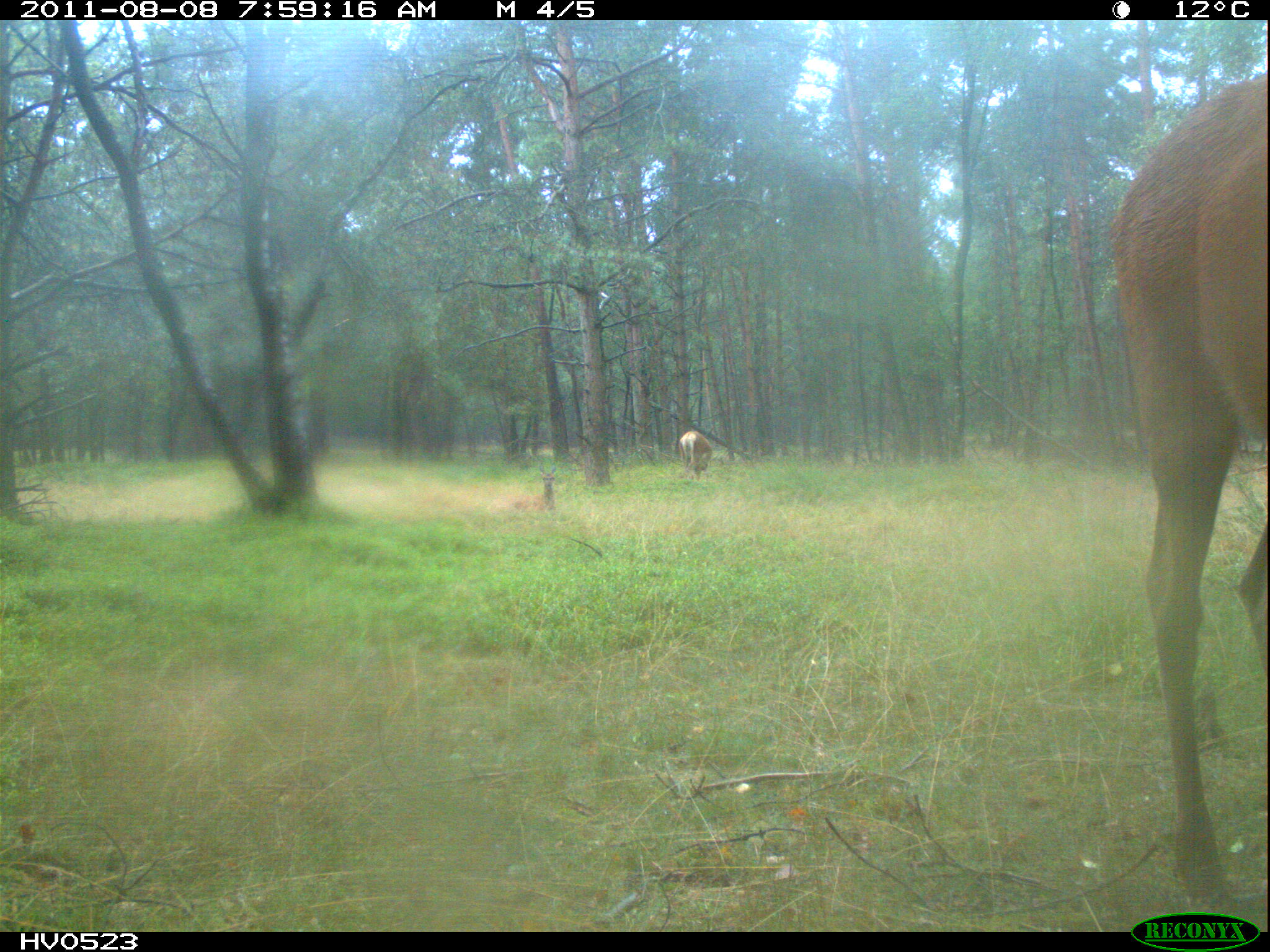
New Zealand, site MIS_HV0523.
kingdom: Animalia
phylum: Chordata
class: Mammalia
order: Artiodactyla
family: Cervidae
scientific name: Cervidae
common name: deer